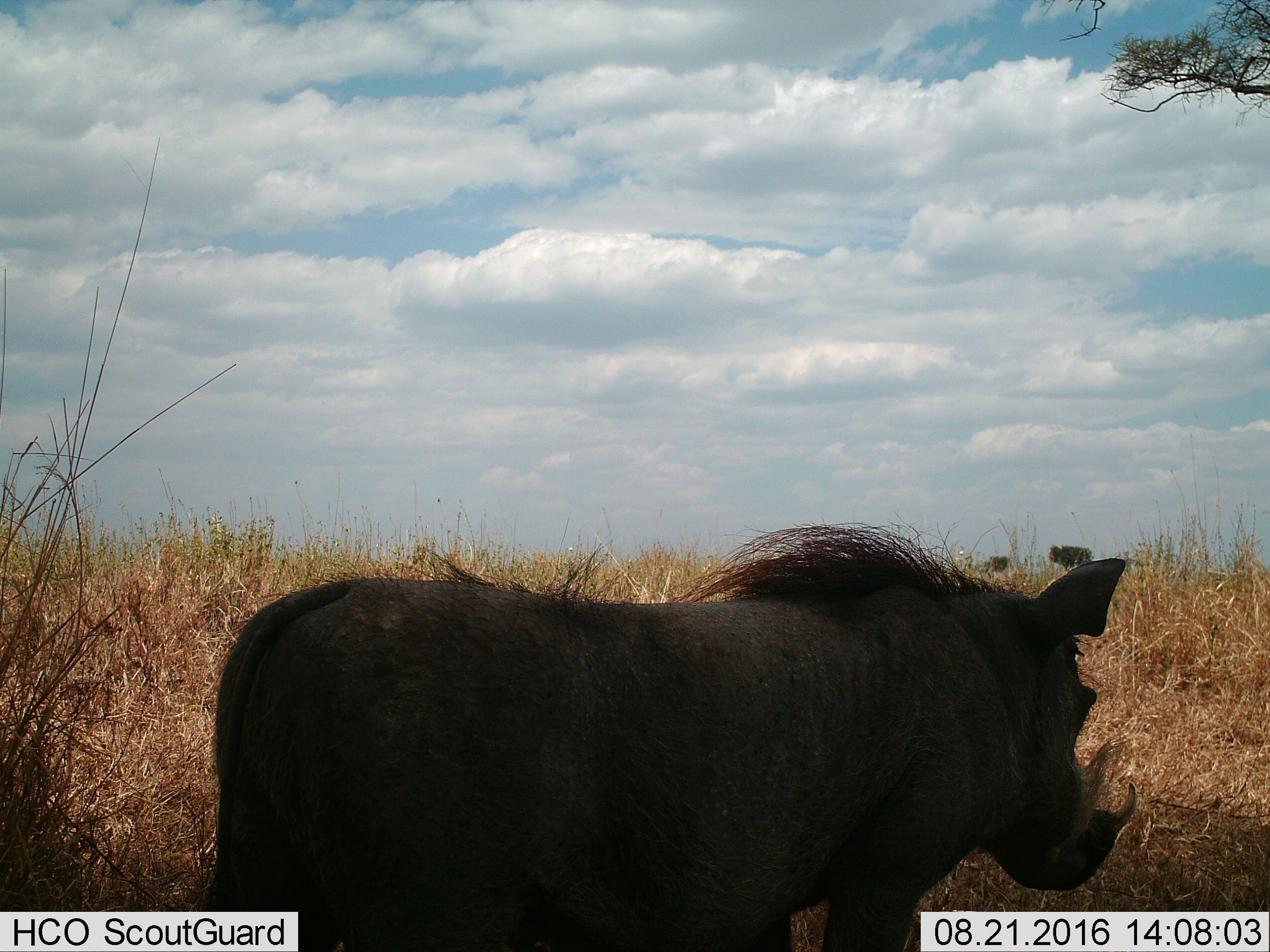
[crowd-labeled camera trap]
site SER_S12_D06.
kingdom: Animalia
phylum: Chordata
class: Mammalia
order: Artiodactyla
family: Suidae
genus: Phacochoerus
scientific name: Phacochoerus africanus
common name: warthog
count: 1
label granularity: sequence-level